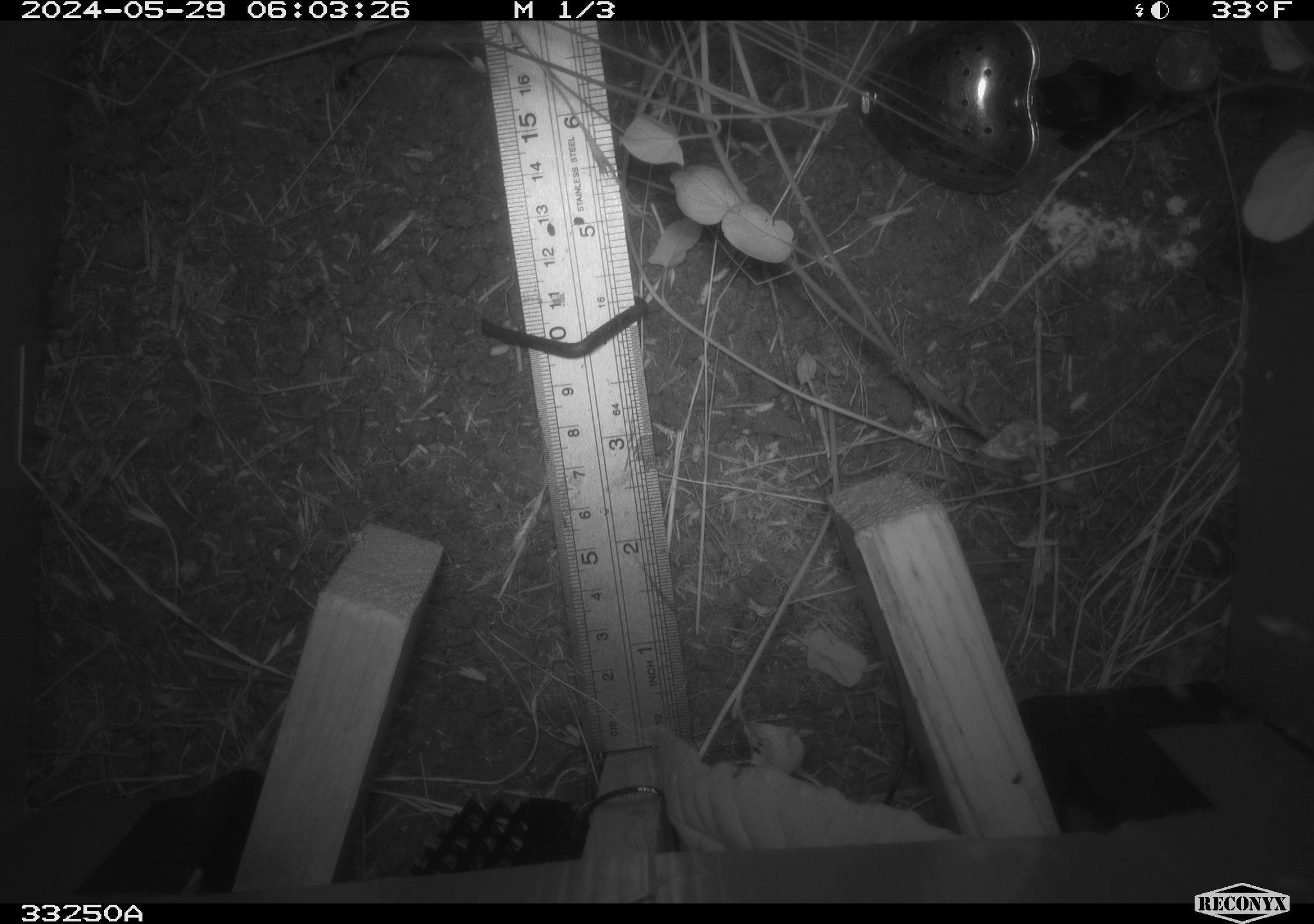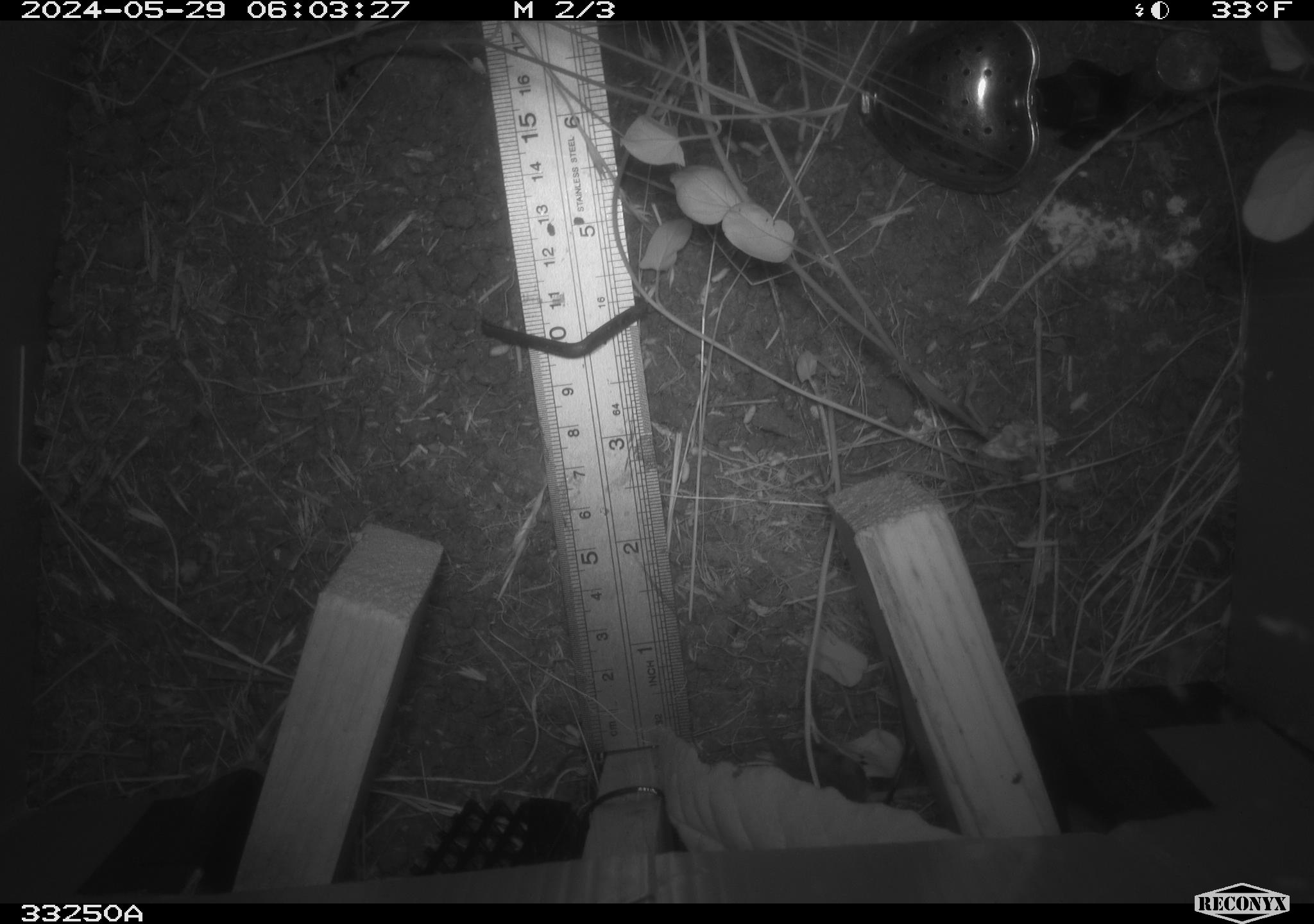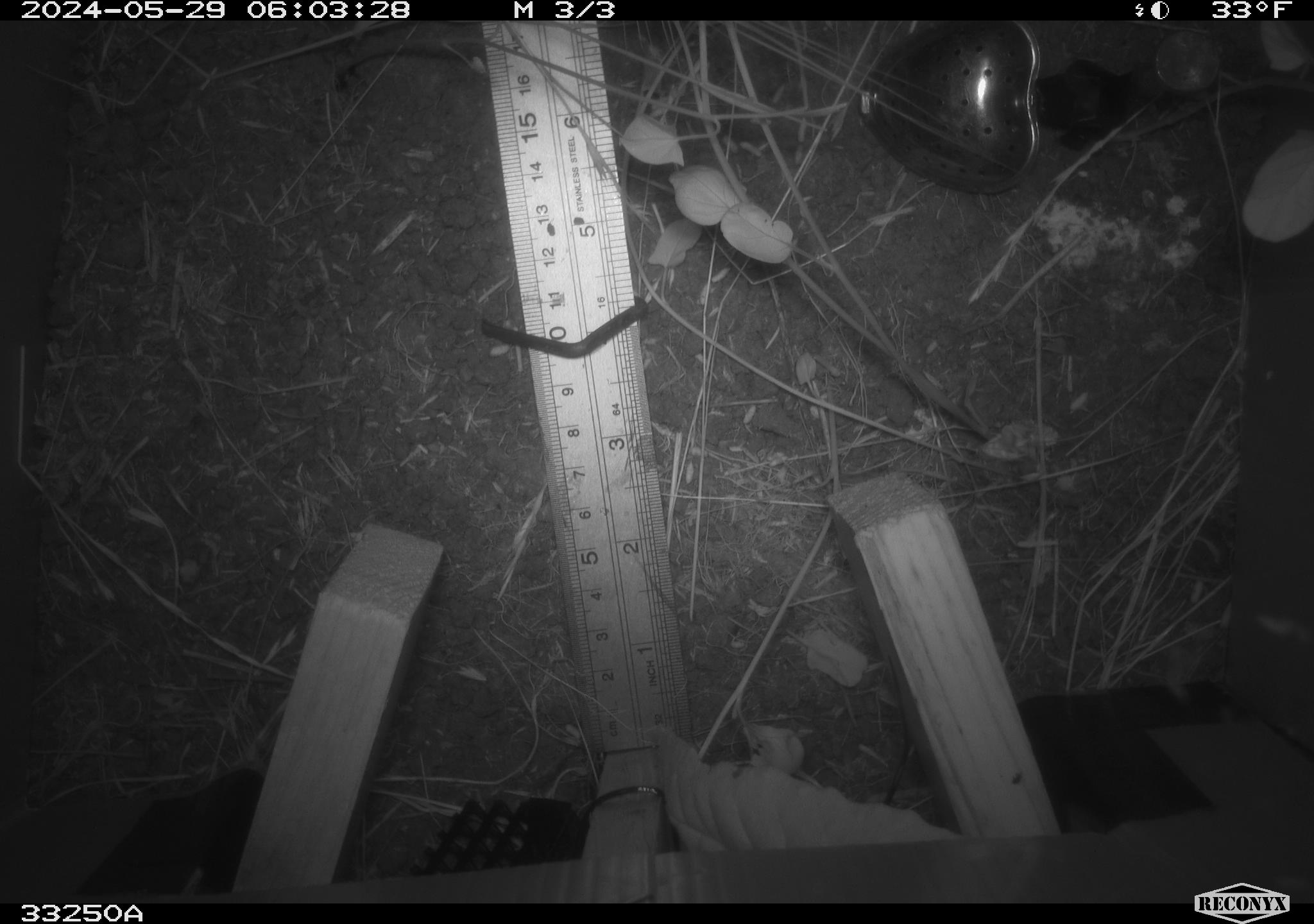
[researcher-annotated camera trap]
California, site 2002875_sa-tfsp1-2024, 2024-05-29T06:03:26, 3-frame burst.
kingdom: Animalia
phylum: Chordata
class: Mammalia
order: Rodentia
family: Cricetidae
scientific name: Arvicolinae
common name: voles, lemmings, and muskrats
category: arvicolinae subfamily